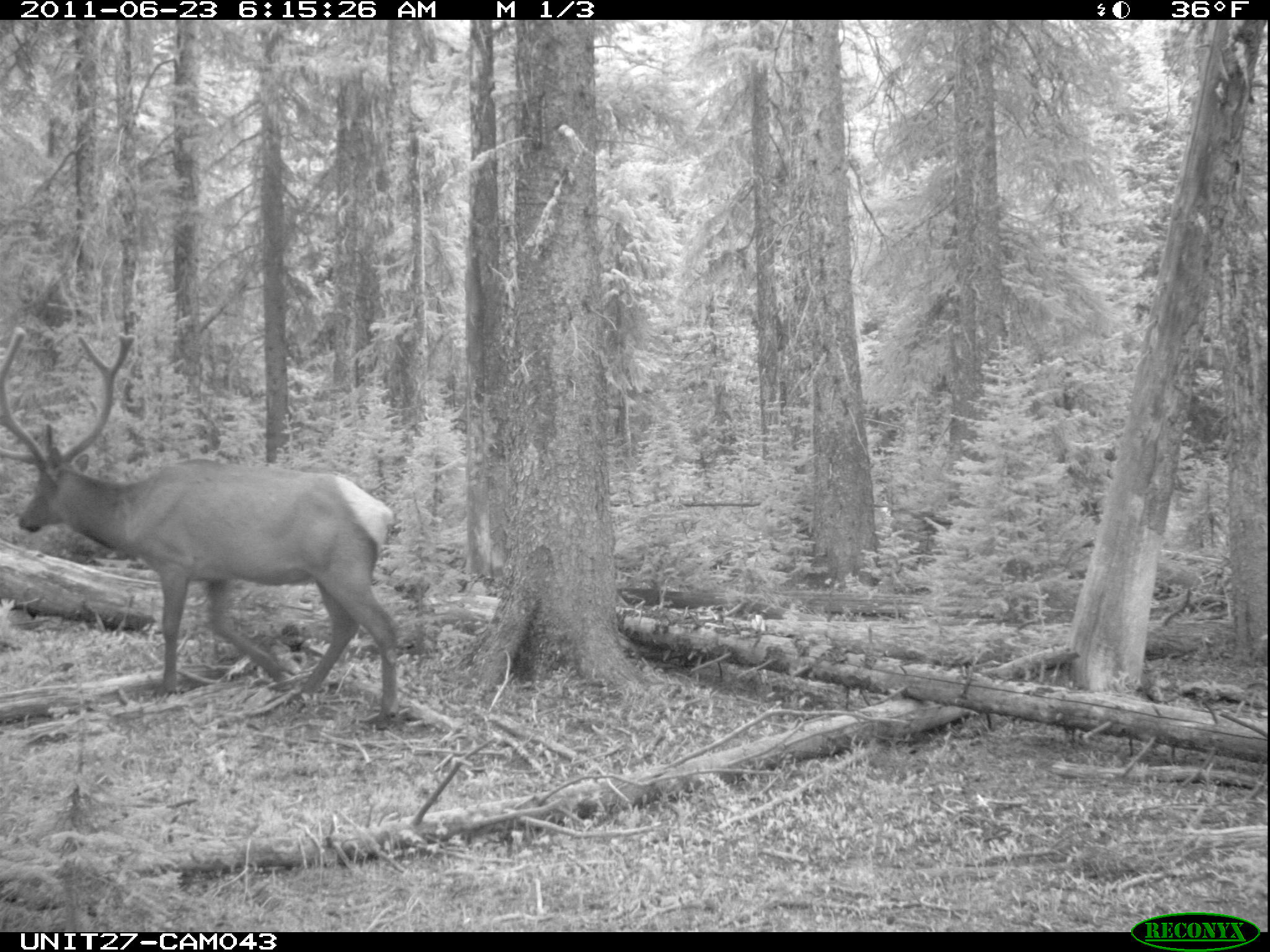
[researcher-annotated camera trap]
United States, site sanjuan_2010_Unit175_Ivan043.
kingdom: Animalia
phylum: Chordata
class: Mammalia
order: Artiodactyla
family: Cervidae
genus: Cervus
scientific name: Cervus elaphus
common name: red deer